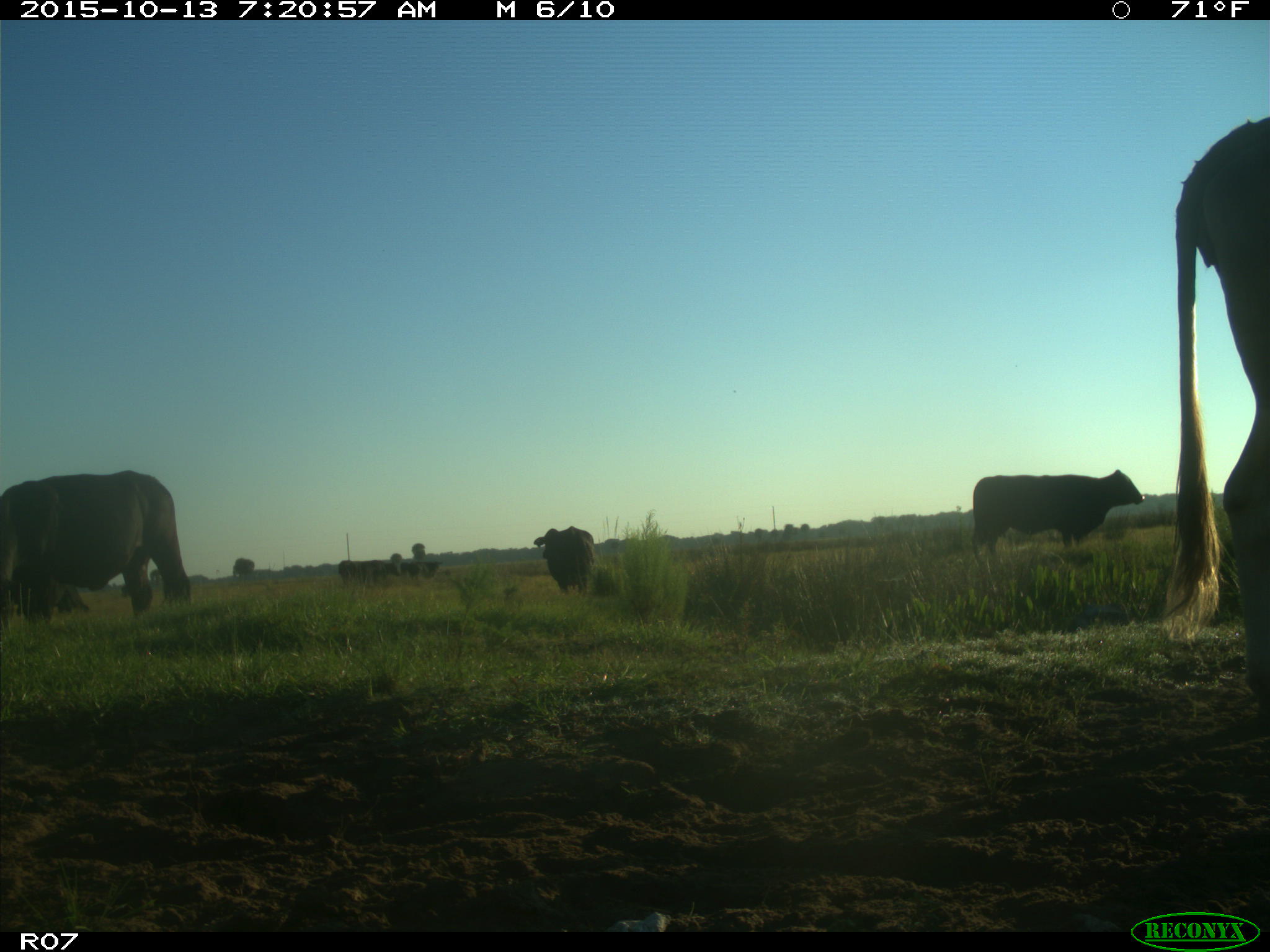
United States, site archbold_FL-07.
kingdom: Animalia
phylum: Chordata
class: Mammalia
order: Artiodactyla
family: Bovidae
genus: Bos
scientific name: Bos taurus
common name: domestic cow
Bos taurus (domestic cow).